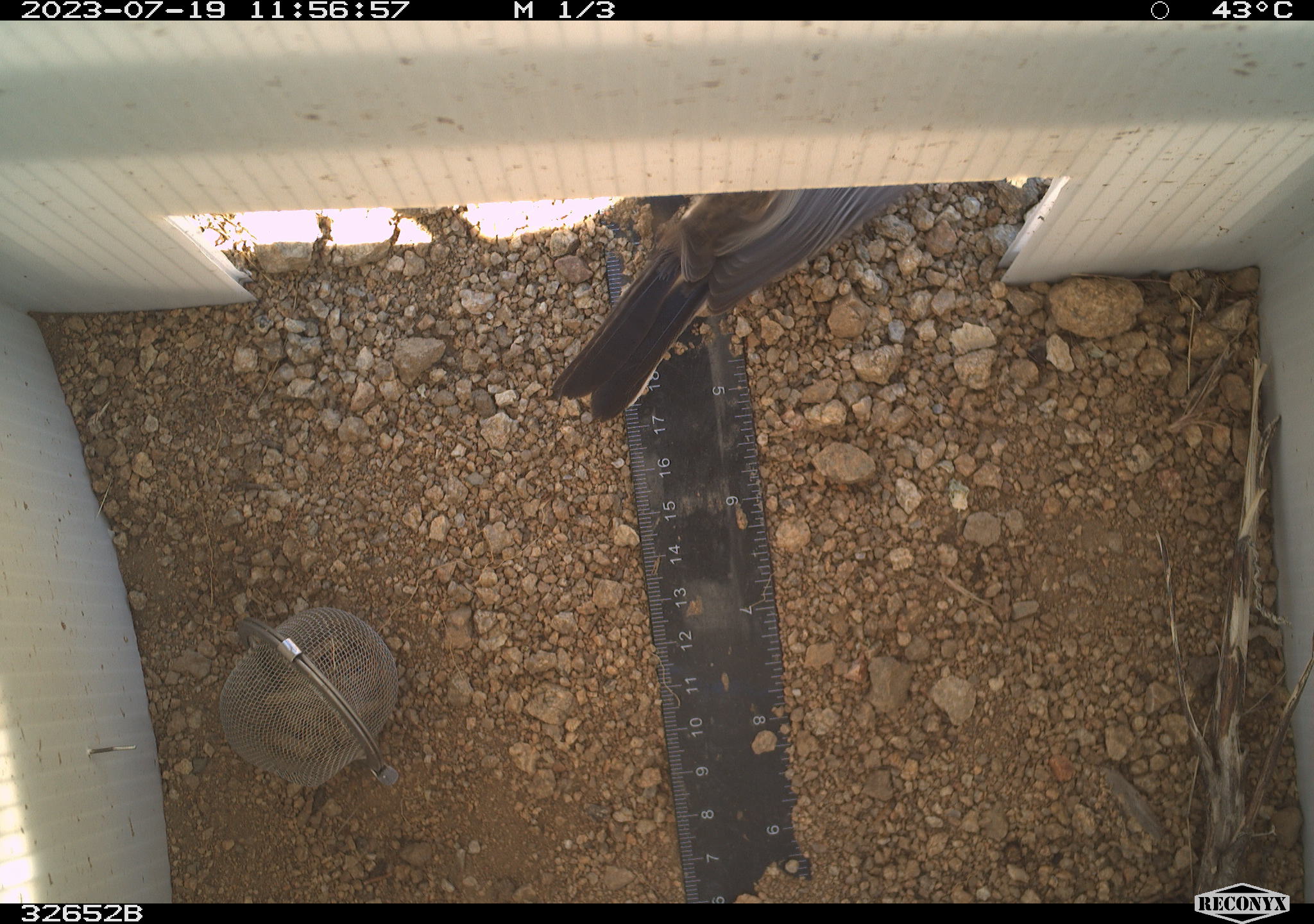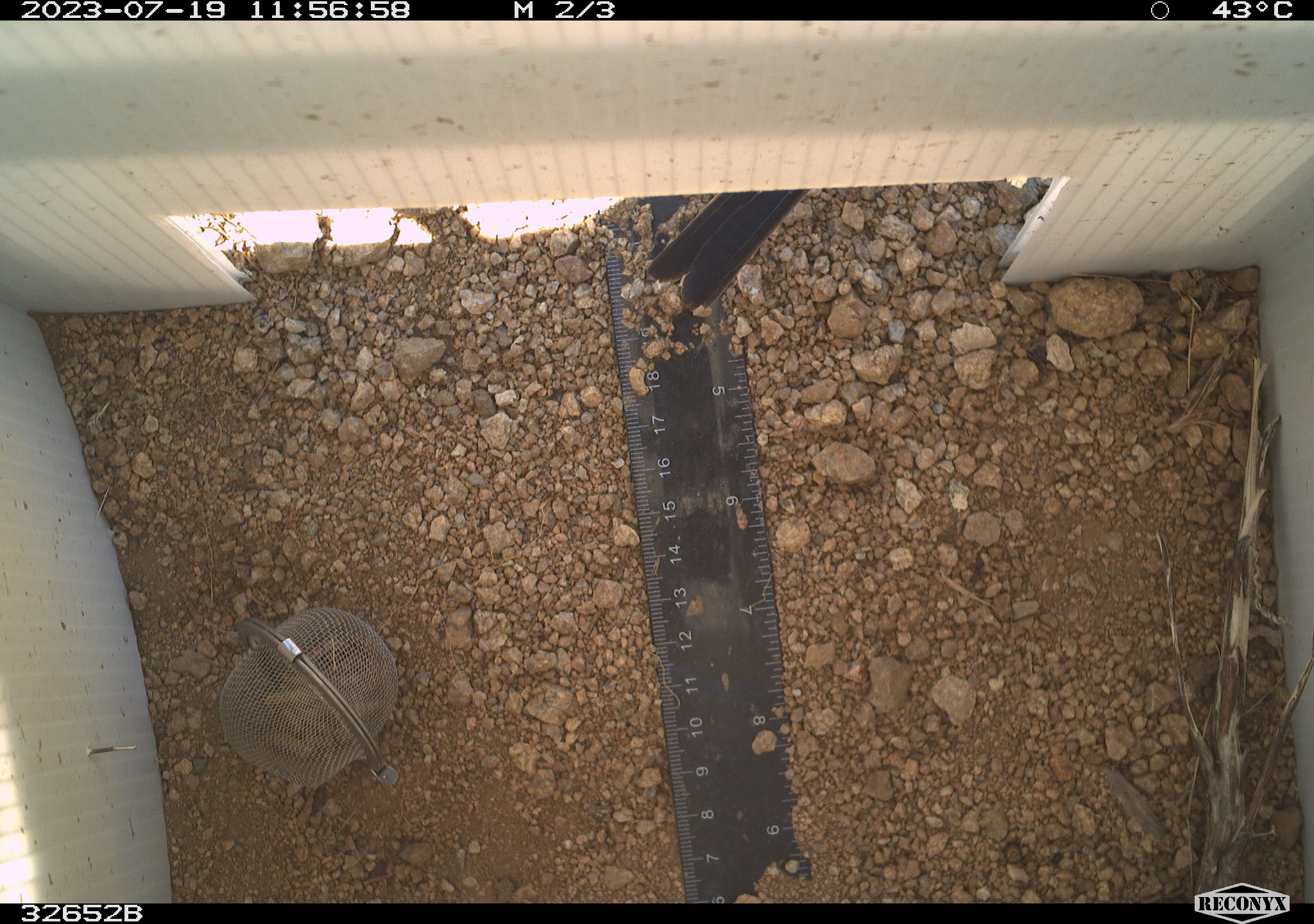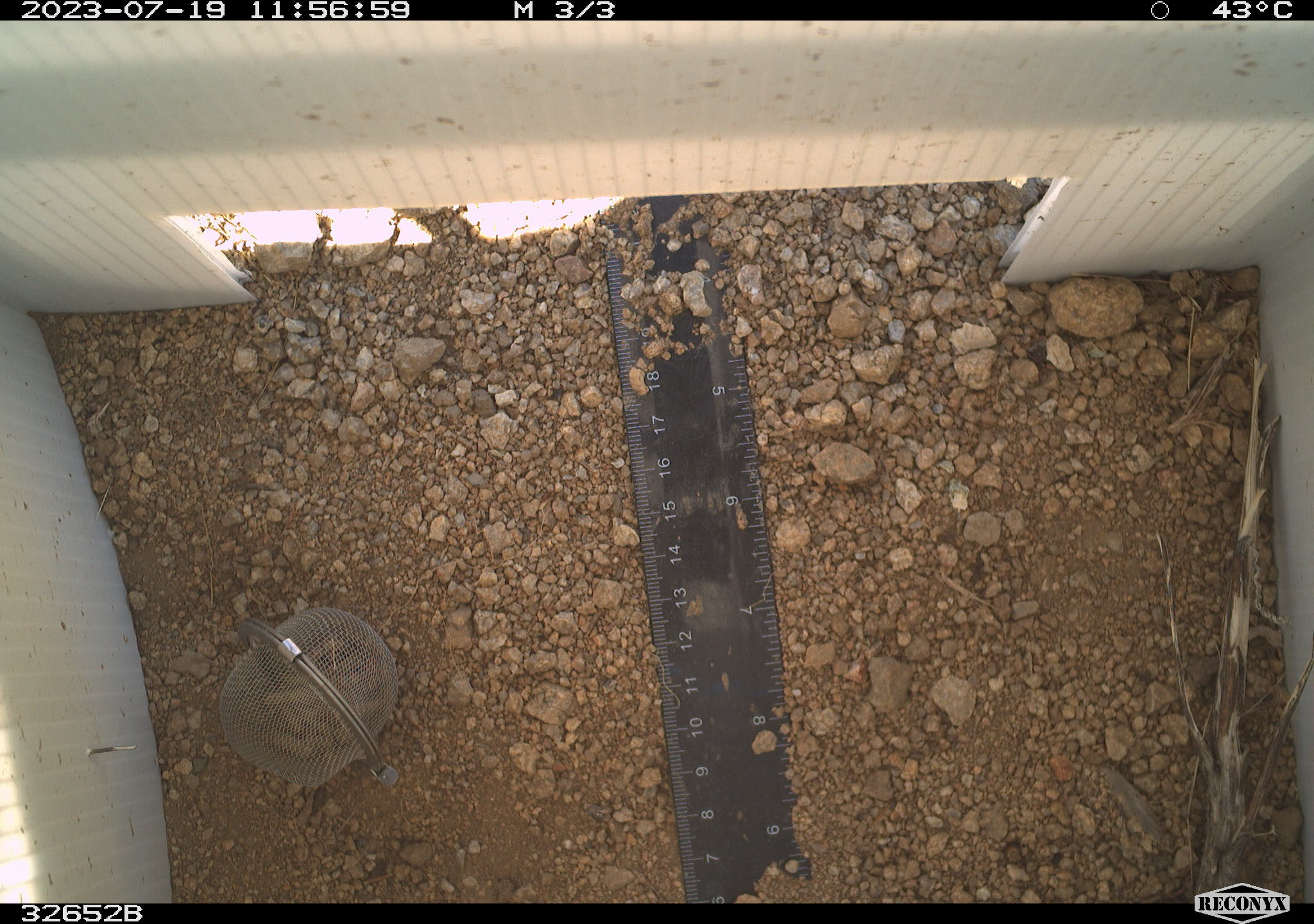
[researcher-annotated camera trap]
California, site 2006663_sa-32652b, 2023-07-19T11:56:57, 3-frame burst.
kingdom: Animalia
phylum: Chordata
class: Aves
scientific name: Aves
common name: bird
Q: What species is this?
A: Bird (Aves).